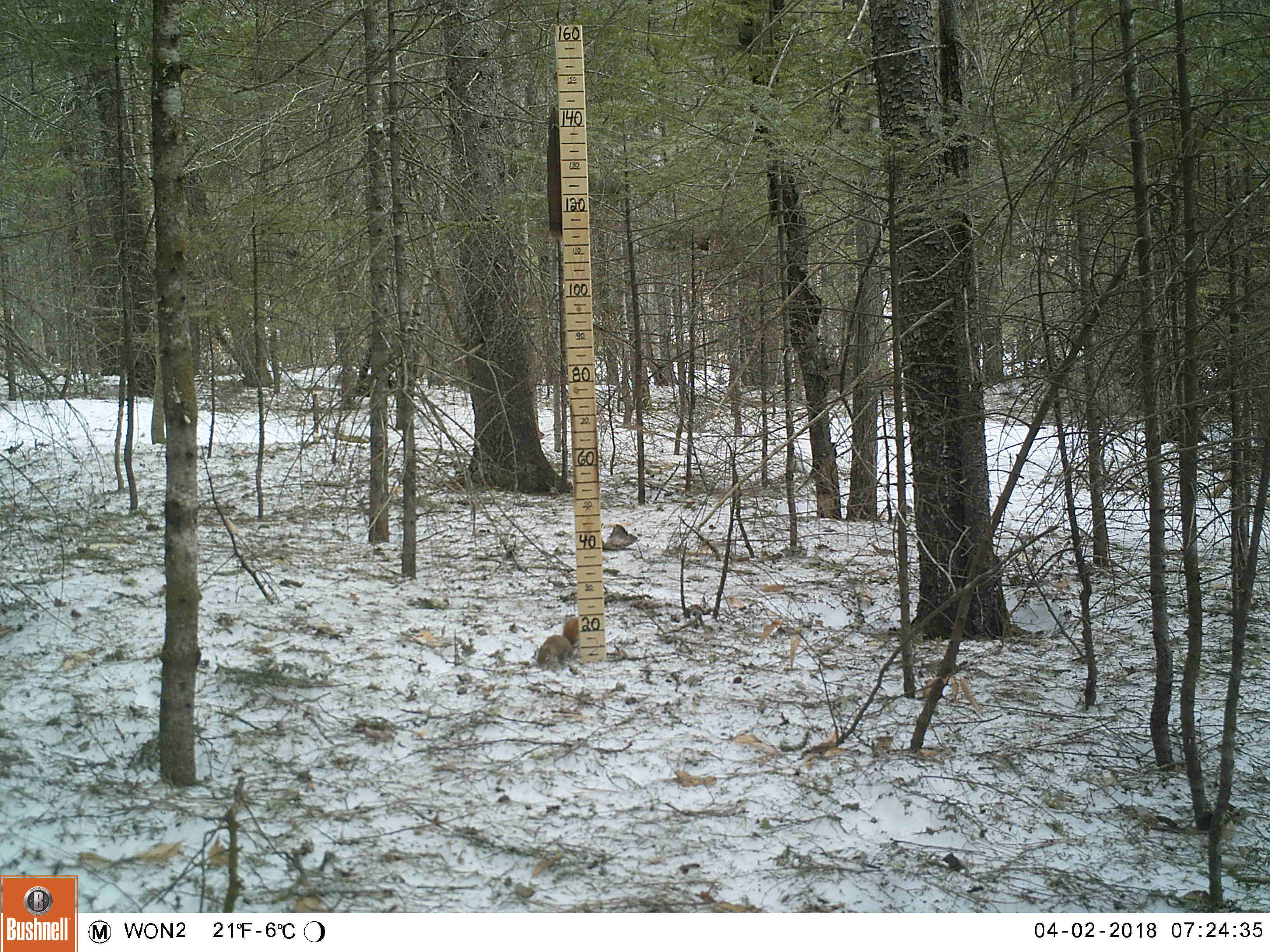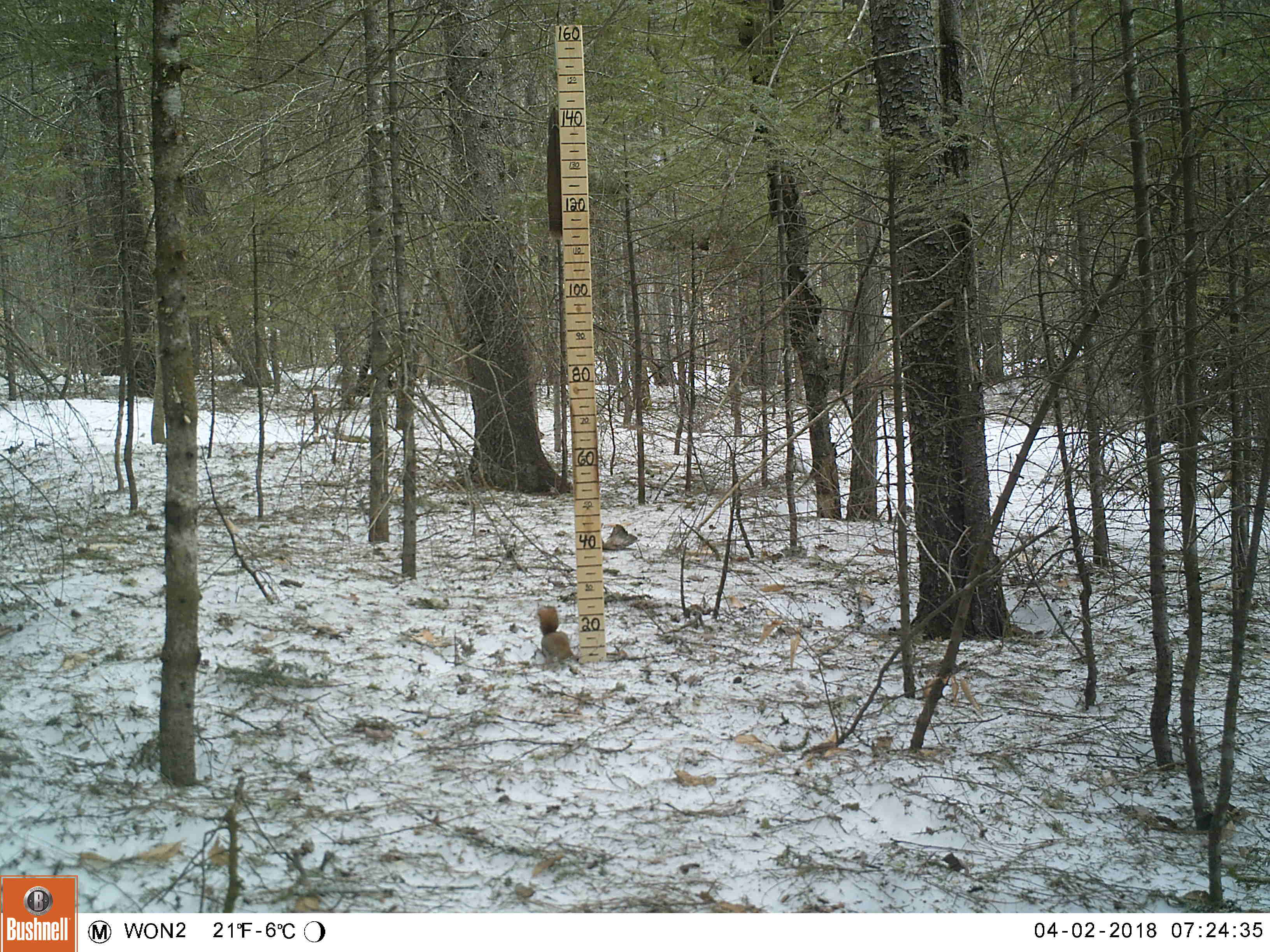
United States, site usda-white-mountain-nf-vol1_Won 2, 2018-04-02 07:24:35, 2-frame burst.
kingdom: Animalia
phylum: Chordata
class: Mammalia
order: Rodentia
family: Sciuridae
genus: Tamiasciurus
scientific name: Tamiasciurus hudsonicus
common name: red squirrel